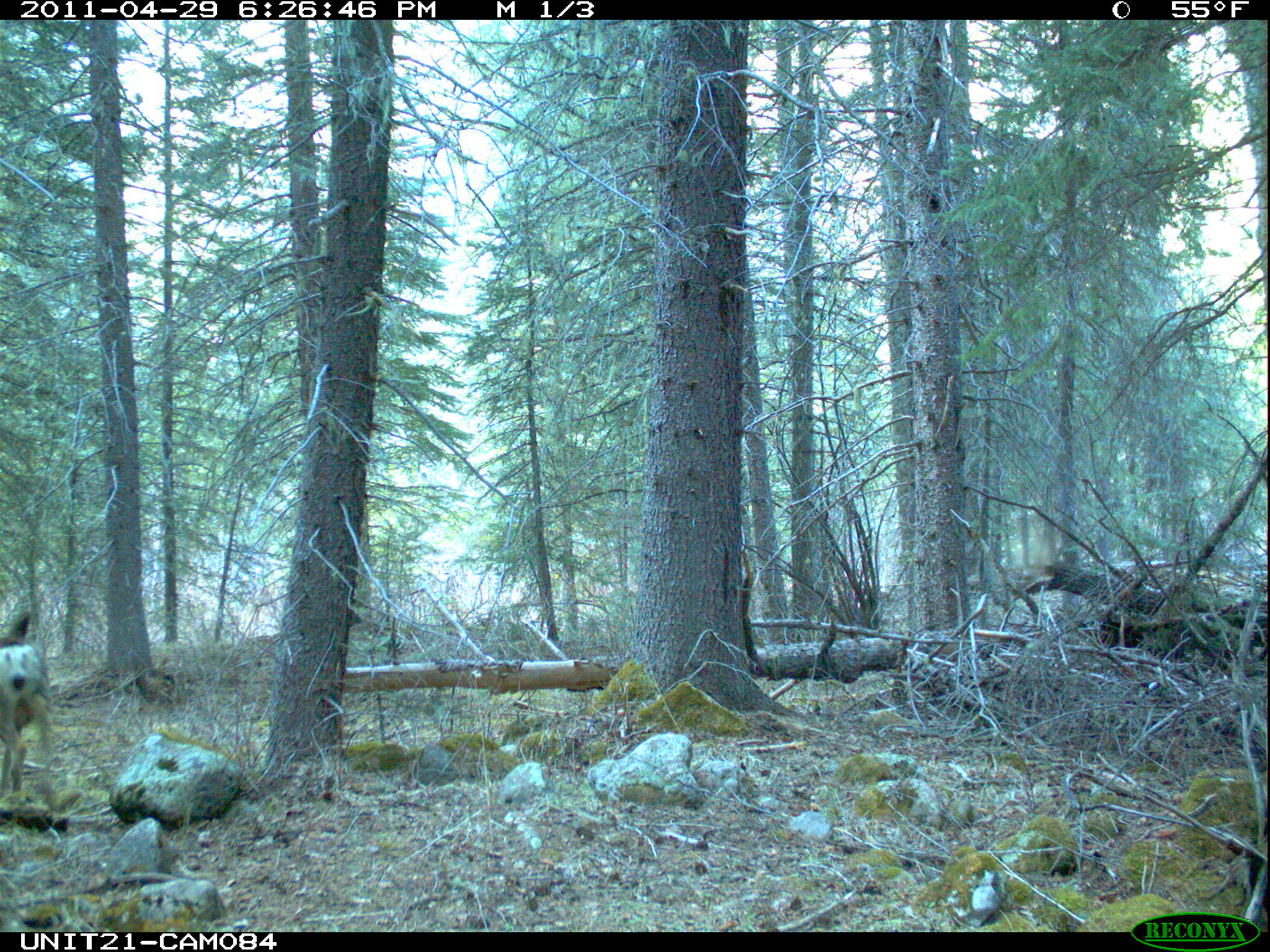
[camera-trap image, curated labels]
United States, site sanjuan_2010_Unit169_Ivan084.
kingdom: Animalia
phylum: Chordata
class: Mammalia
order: Artiodactyla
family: Cervidae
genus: Odocoileus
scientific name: Odocoileus hemionus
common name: mule deer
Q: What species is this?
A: Odocoileus hemionus (mule deer).